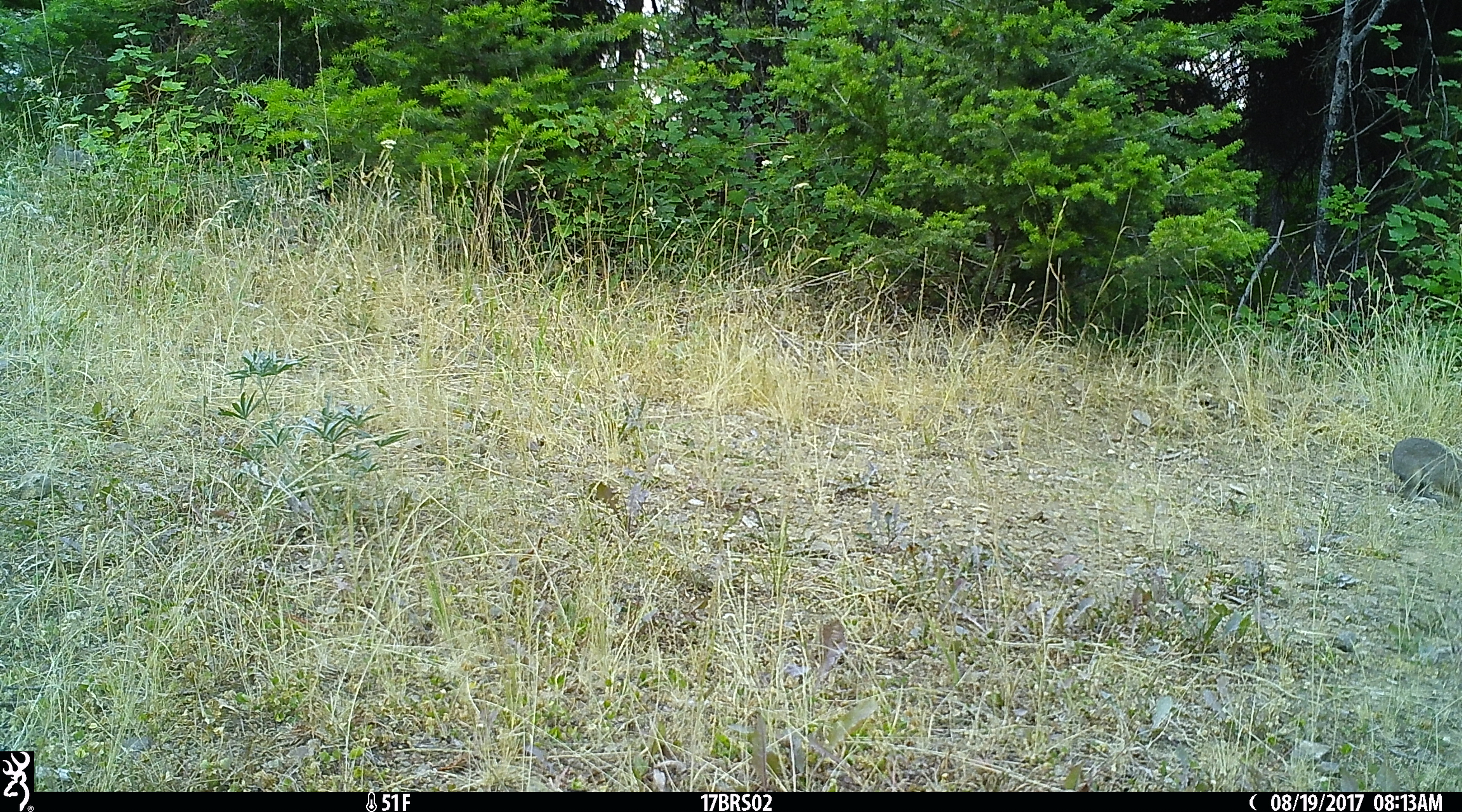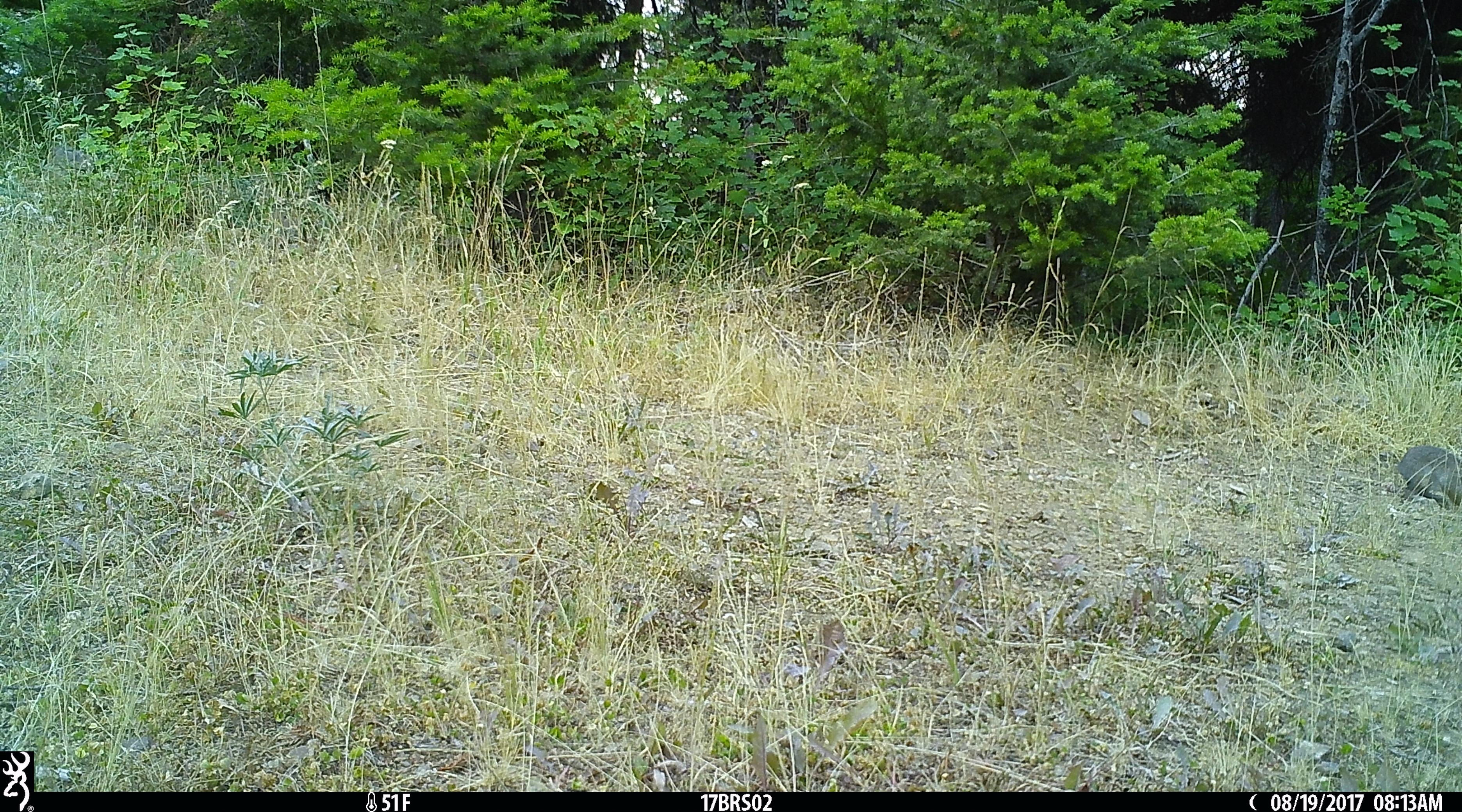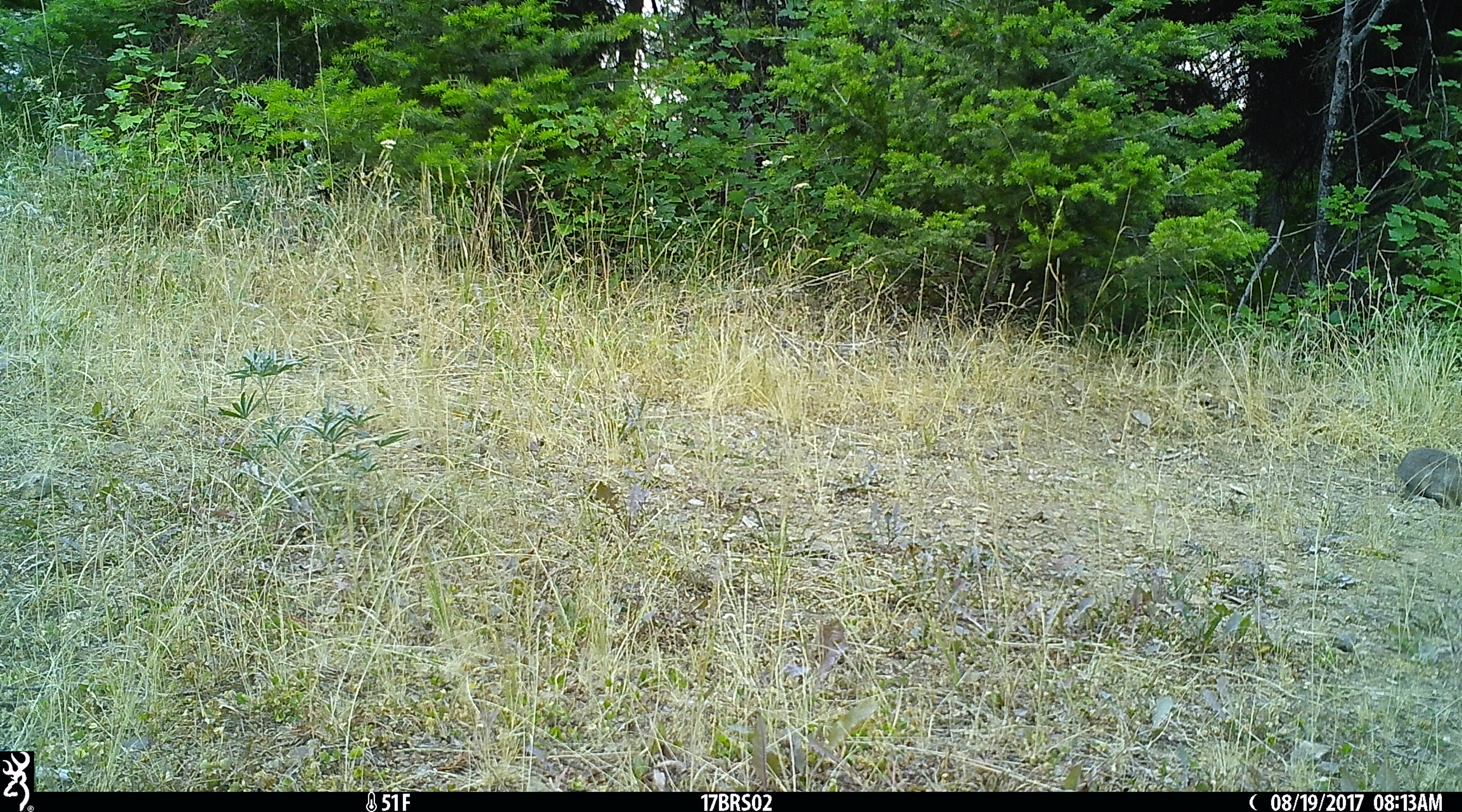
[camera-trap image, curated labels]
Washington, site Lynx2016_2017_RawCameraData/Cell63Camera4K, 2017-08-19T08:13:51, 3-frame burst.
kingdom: Animalia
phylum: Chordata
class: Mammalia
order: Lagomorpha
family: Leporidae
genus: Lepus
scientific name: Lepus americanus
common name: snowshoe hare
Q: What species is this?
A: Lepus americanus (snowshoe hare).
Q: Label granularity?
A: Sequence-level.